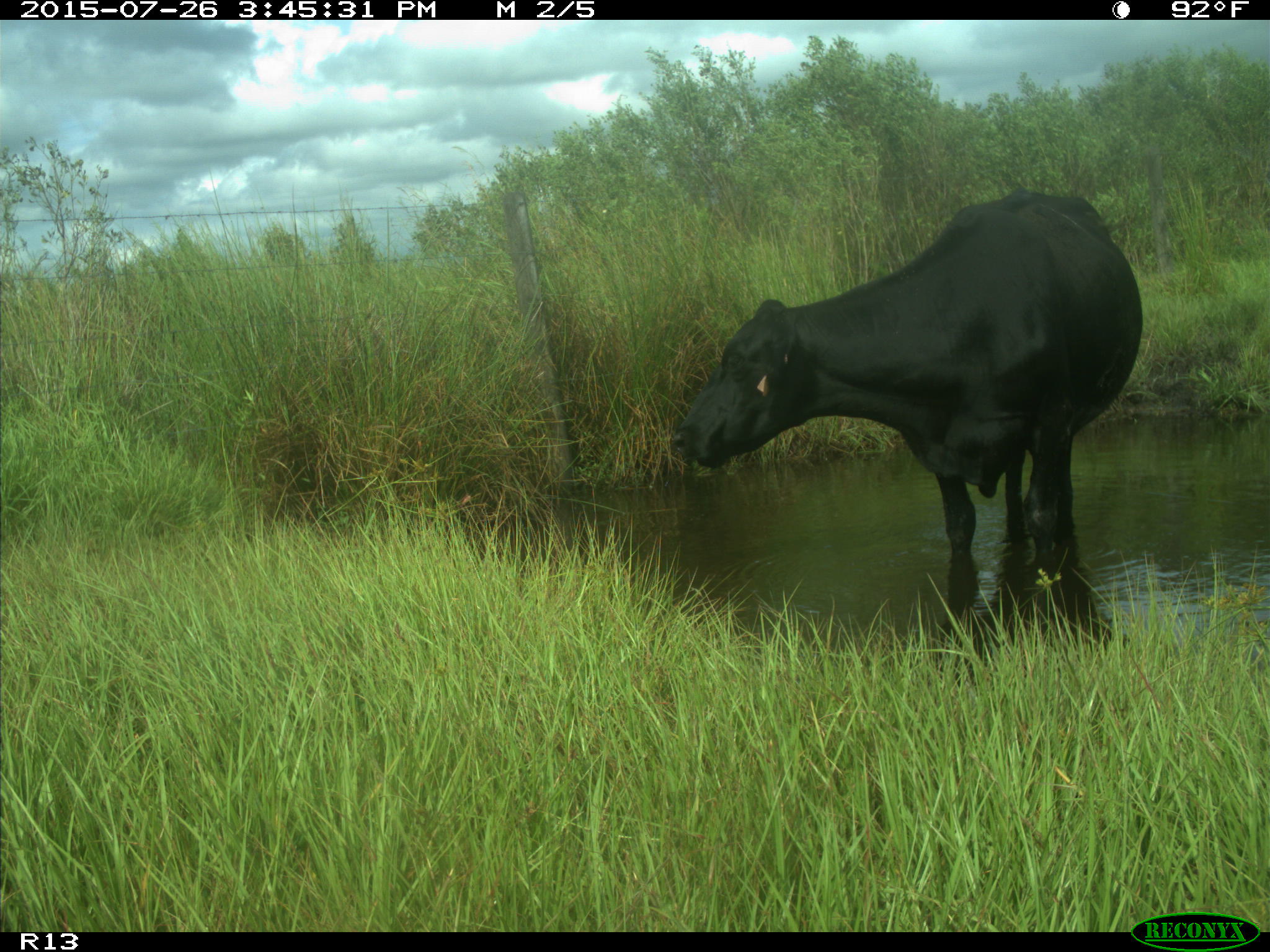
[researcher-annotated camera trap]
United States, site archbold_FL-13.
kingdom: Animalia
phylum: Chordata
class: Mammalia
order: Artiodactyla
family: Bovidae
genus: Bos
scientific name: Bos taurus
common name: domestic cow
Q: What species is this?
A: Bos taurus (domestic cow).